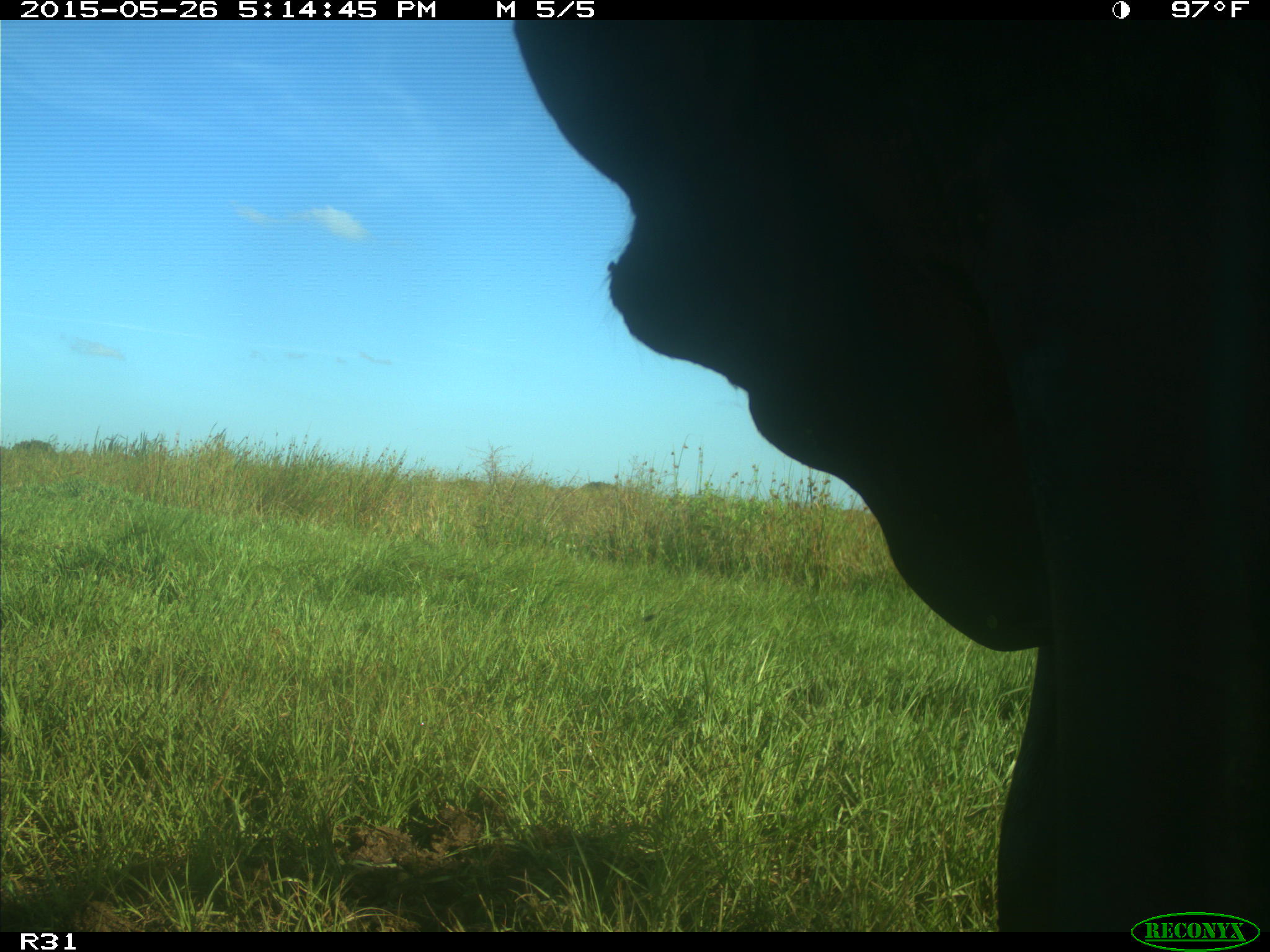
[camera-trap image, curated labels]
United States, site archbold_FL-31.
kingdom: Animalia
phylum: Chordata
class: Mammalia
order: Artiodactyla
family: Bovidae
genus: Bos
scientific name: Bos taurus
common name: domestic cow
Bos taurus (domestic cow).